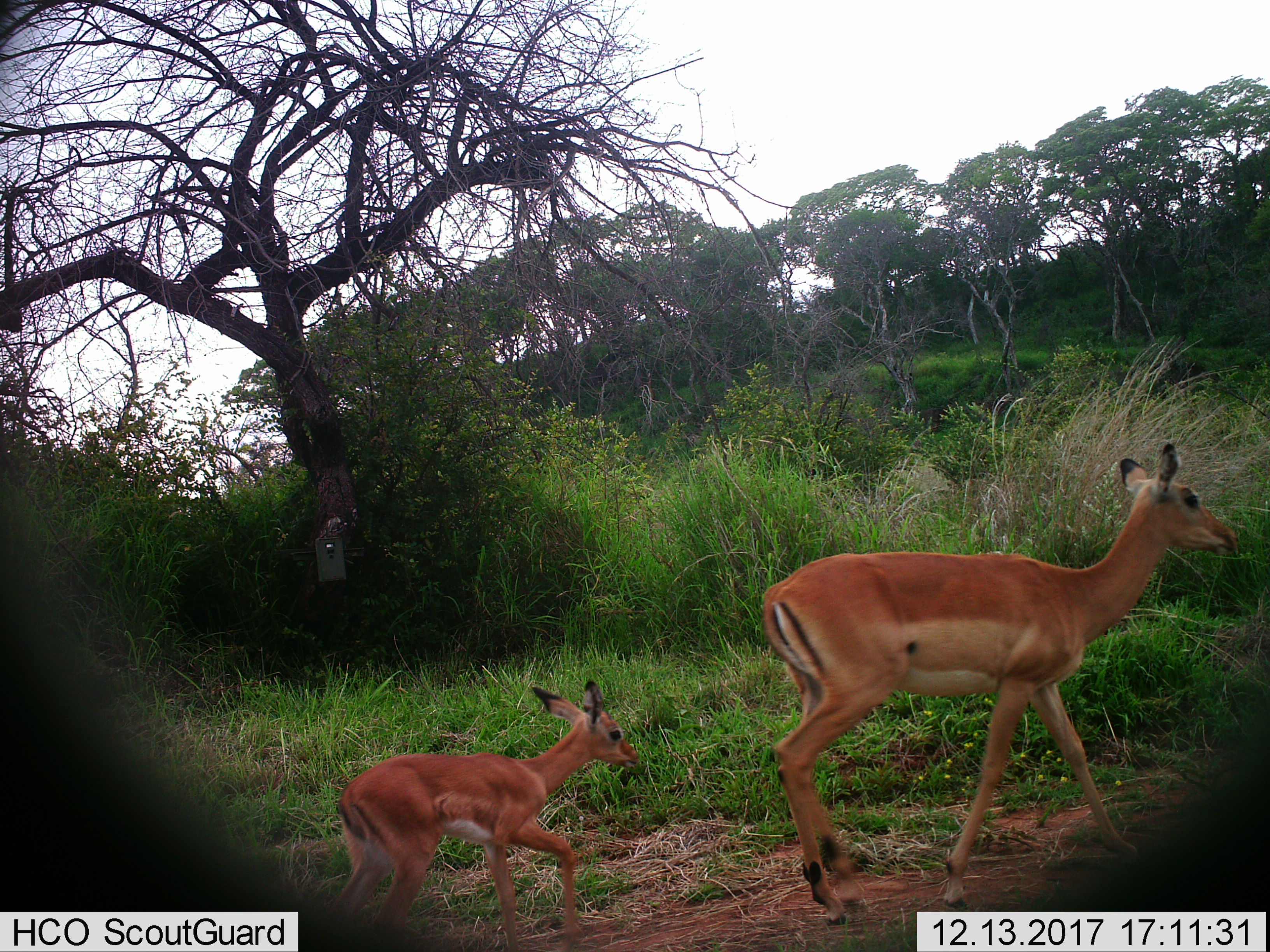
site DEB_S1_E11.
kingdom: Animalia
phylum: Chordata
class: Mammalia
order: Artiodactyla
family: Bovidae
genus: Aepyceros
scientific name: Aepyceros melampus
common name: impala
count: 2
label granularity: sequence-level